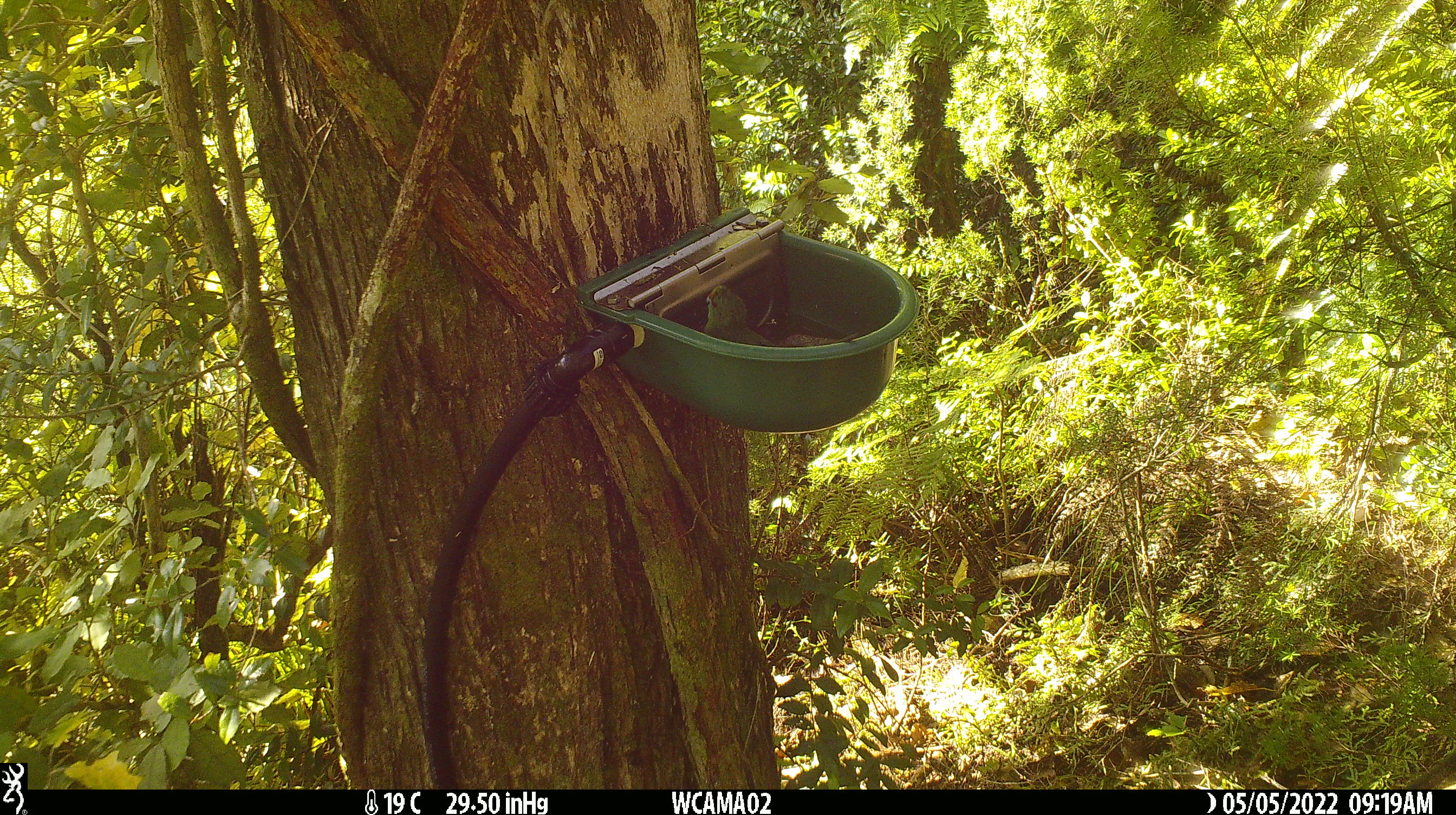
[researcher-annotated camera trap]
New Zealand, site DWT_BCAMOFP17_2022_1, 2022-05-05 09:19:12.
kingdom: Animalia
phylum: Chordata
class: Aves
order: Psittaciformes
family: Psittaculidae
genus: Cyanoramphus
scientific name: Cyanoramphus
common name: parakeet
Parakeet (Cyanoramphus).